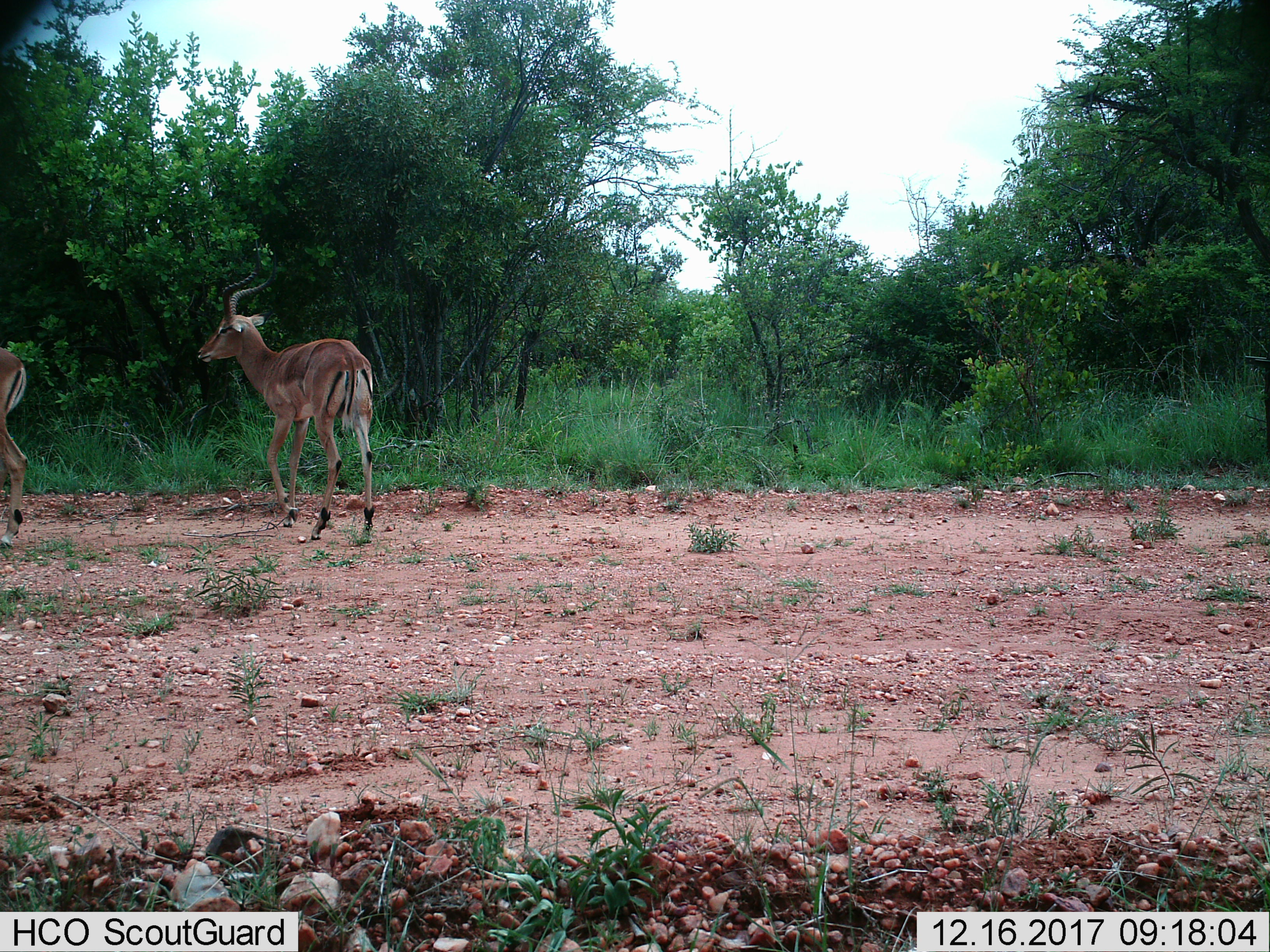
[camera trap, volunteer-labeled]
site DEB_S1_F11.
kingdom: Animalia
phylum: Chordata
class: Mammalia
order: Artiodactyla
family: Bovidae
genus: Aepyceros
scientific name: Aepyceros melampus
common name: impala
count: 2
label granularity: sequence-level